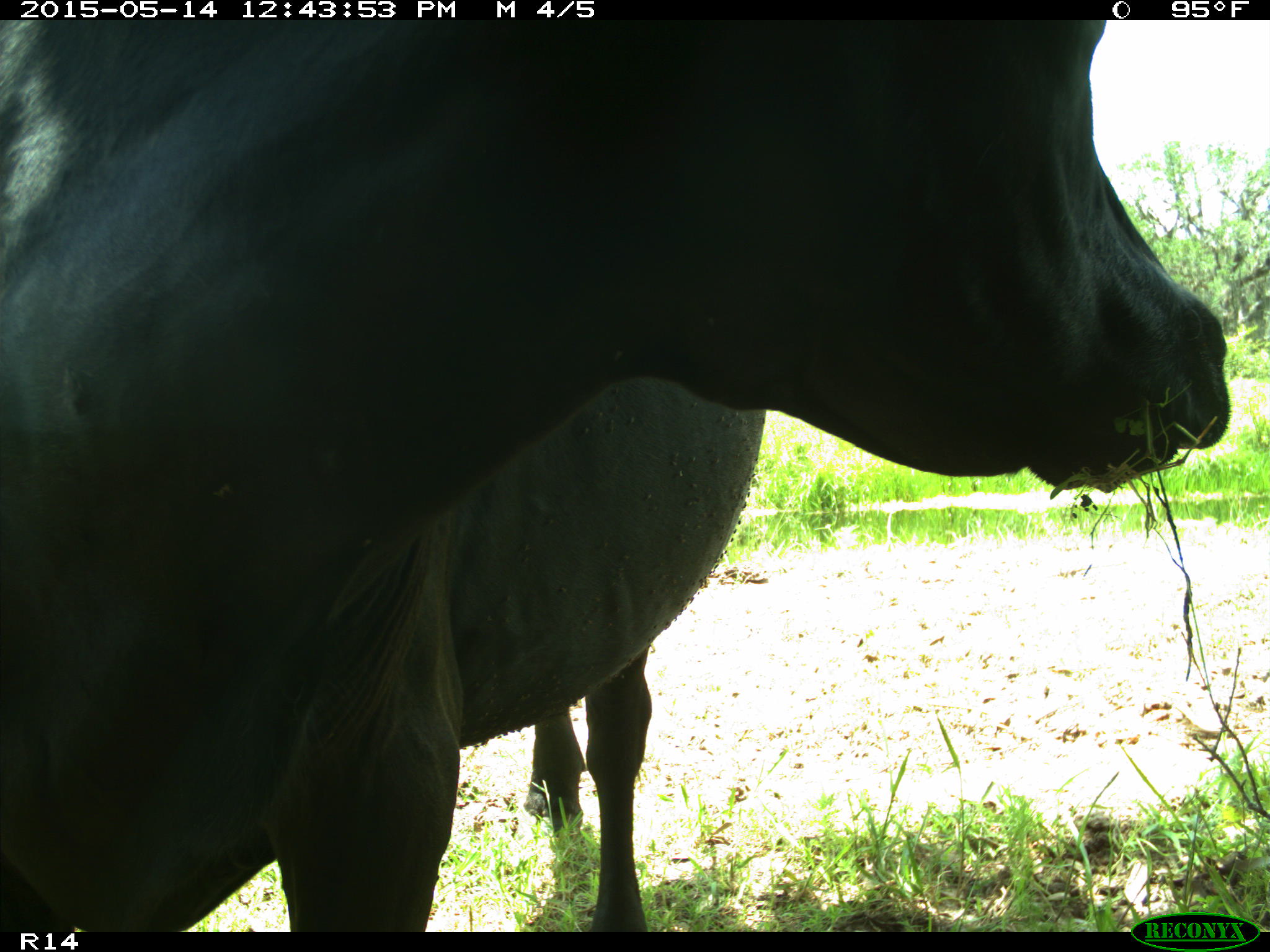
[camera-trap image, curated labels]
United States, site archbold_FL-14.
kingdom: Animalia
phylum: Chordata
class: Mammalia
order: Artiodactyla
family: Bovidae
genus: Bos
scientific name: Bos taurus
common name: domestic cow